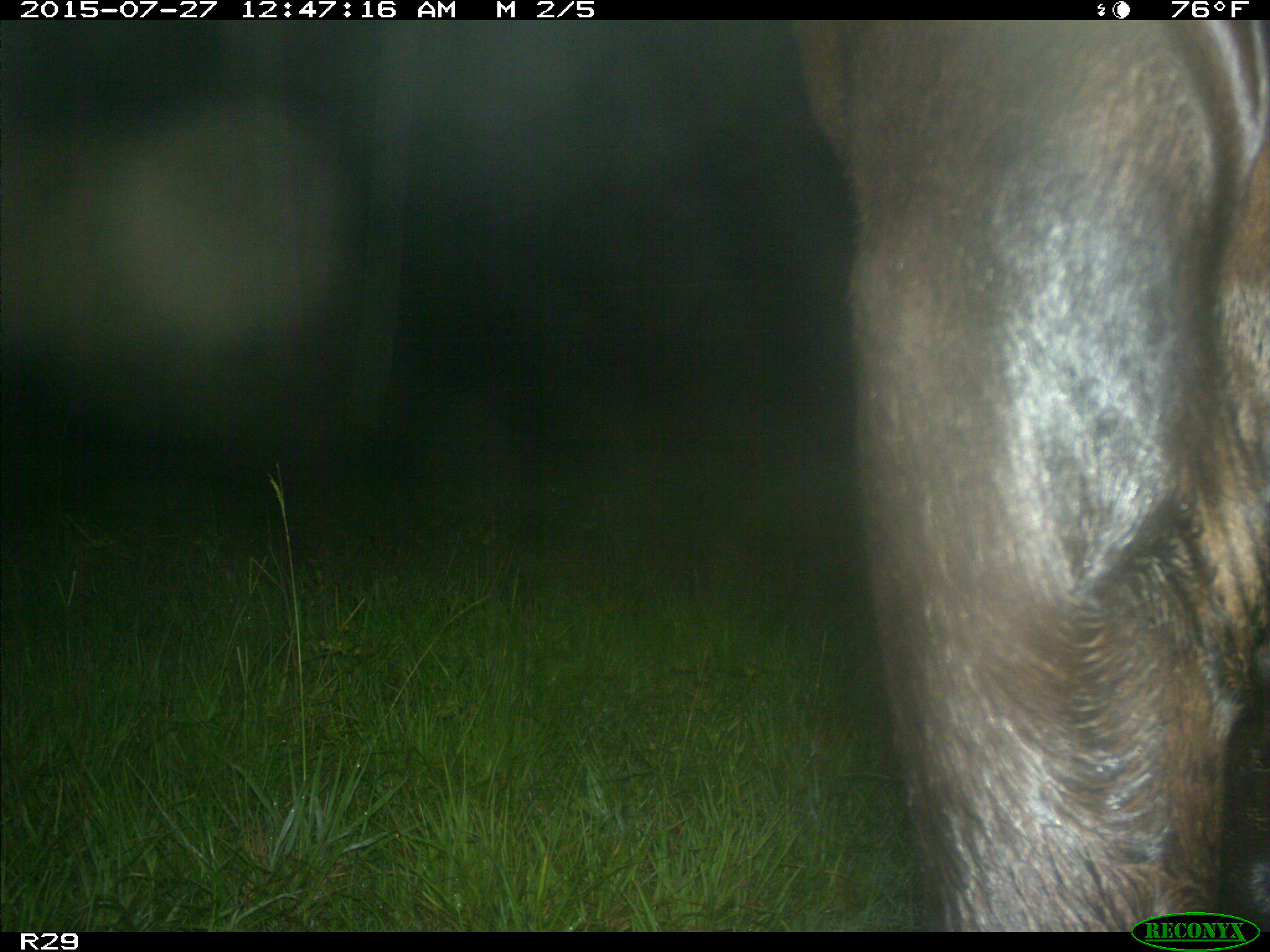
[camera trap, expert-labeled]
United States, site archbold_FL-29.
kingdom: Animalia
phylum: Chordata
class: Mammalia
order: Artiodactyla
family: Bovidae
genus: Bos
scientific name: Bos taurus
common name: domestic cow